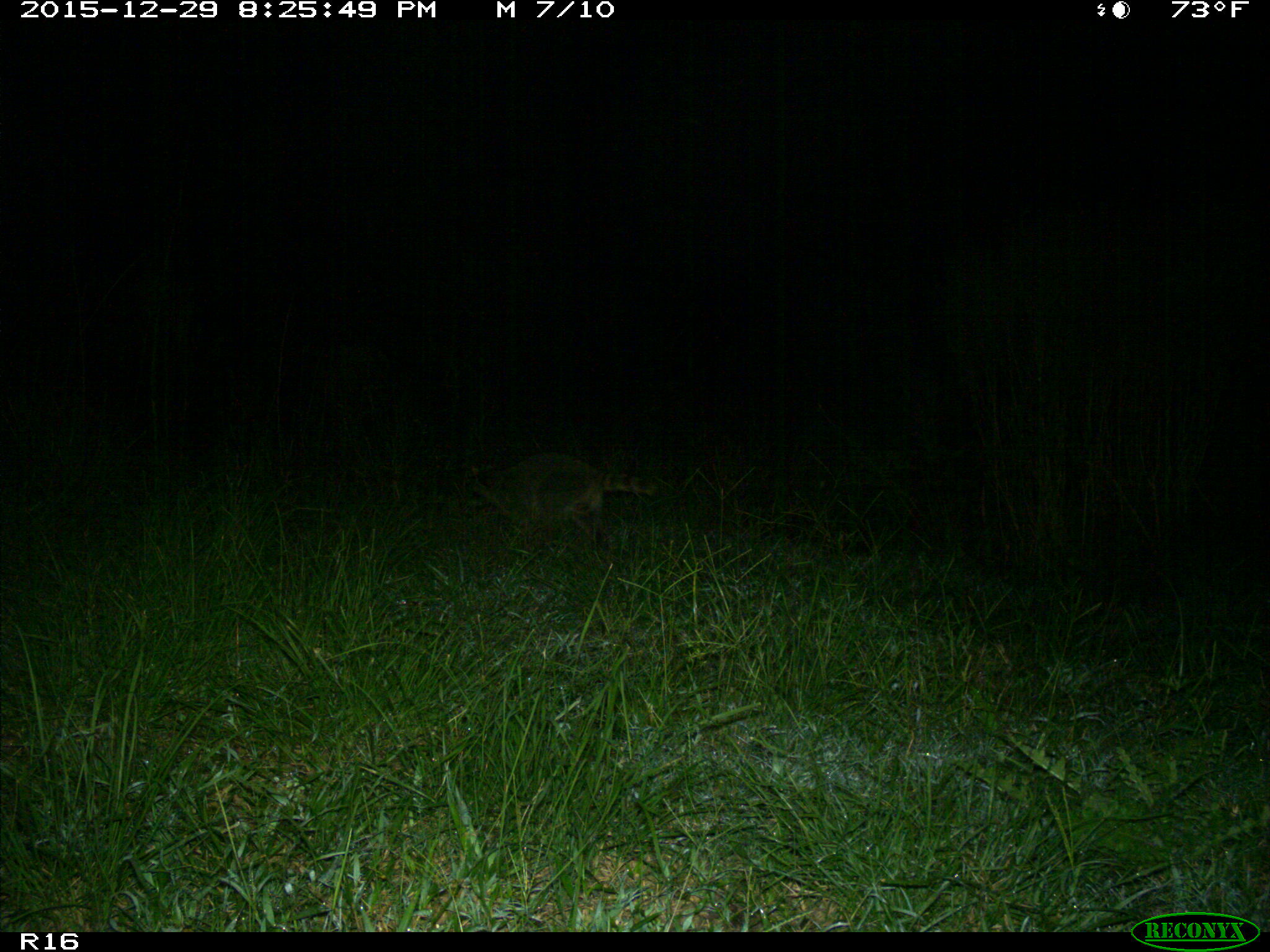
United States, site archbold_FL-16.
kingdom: Animalia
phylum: Chordata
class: Mammalia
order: Carnivora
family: Procyonidae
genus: Procyon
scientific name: Procyon lotor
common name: common raccoon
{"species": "Procyon lotor (common raccoon)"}